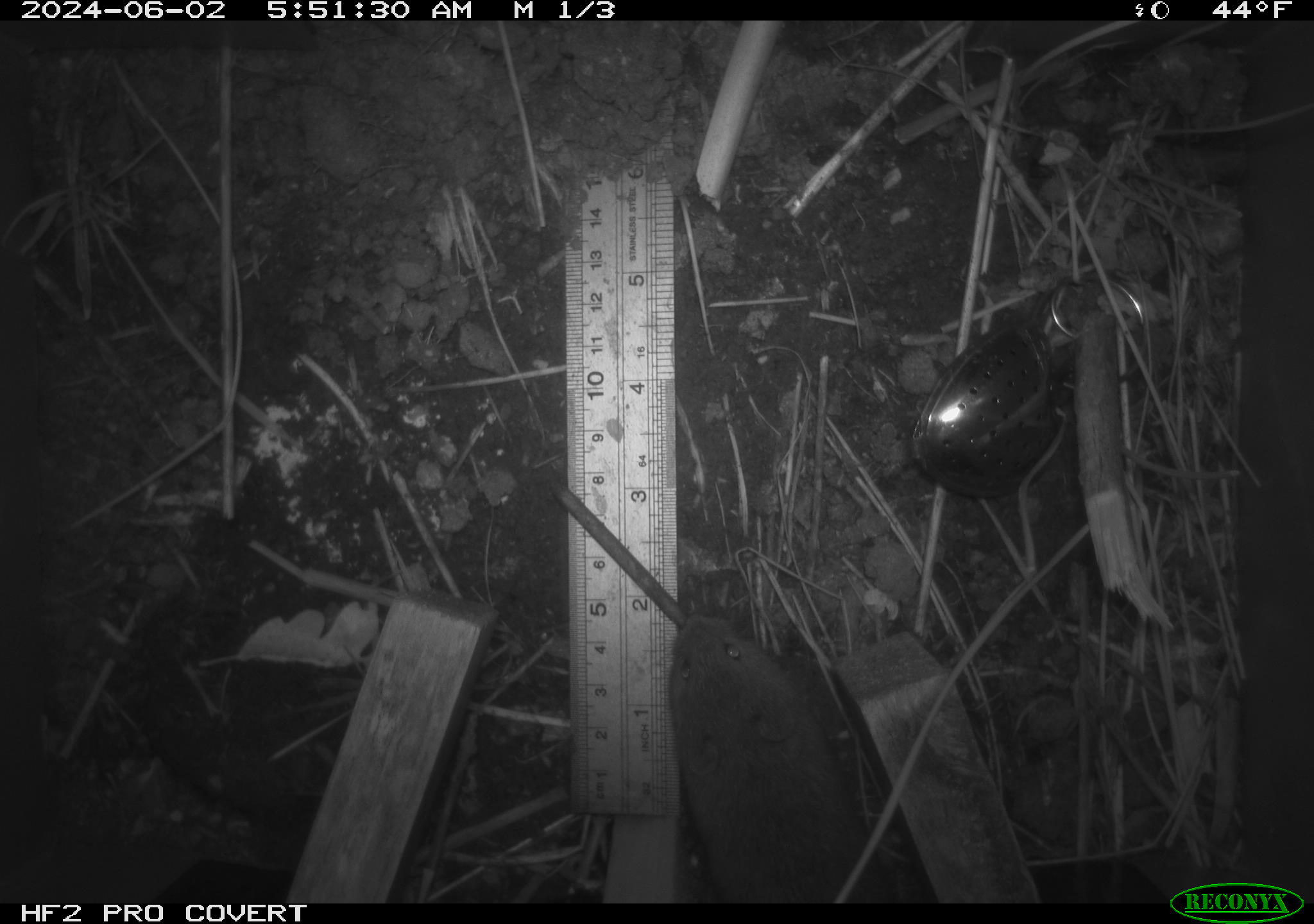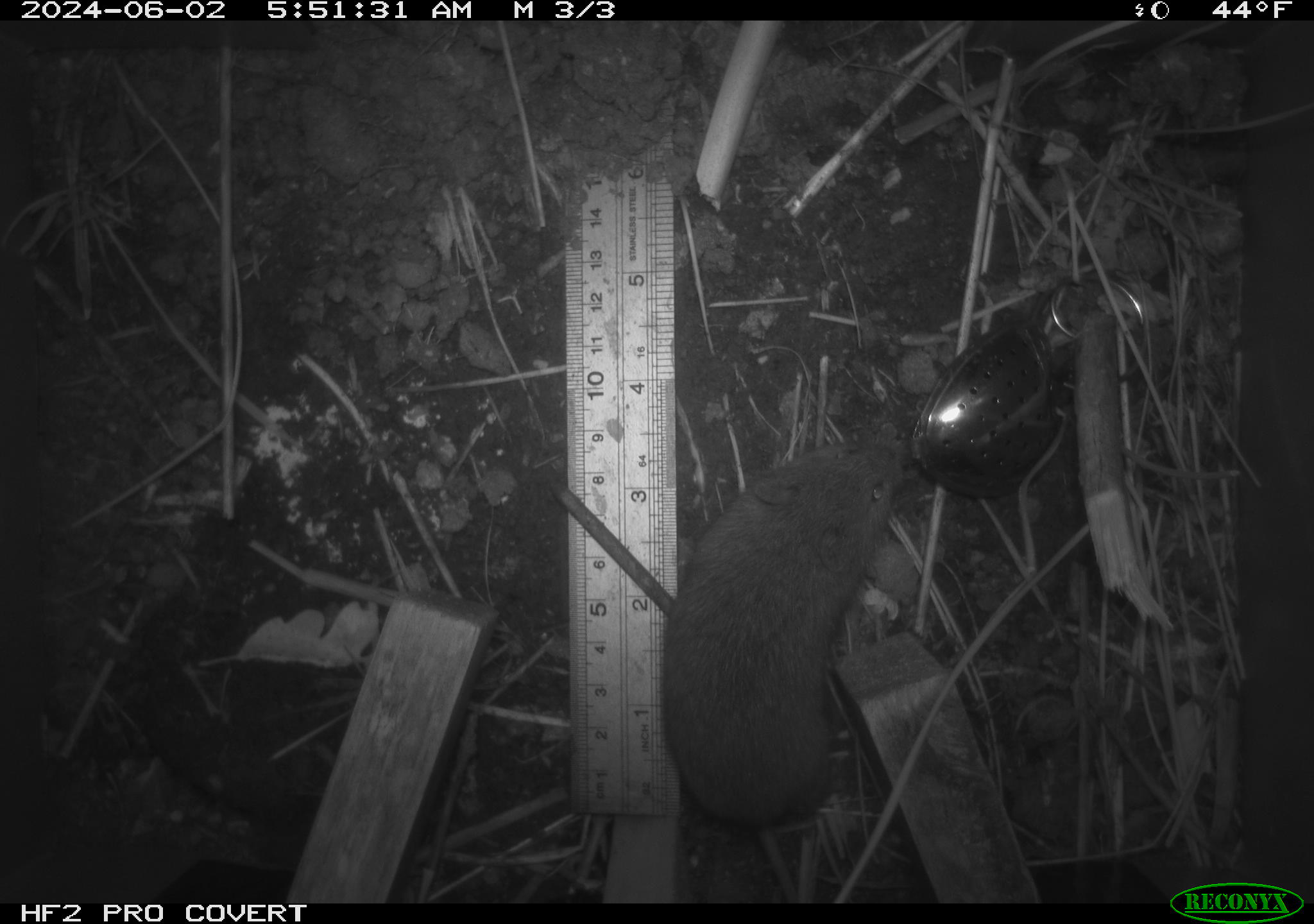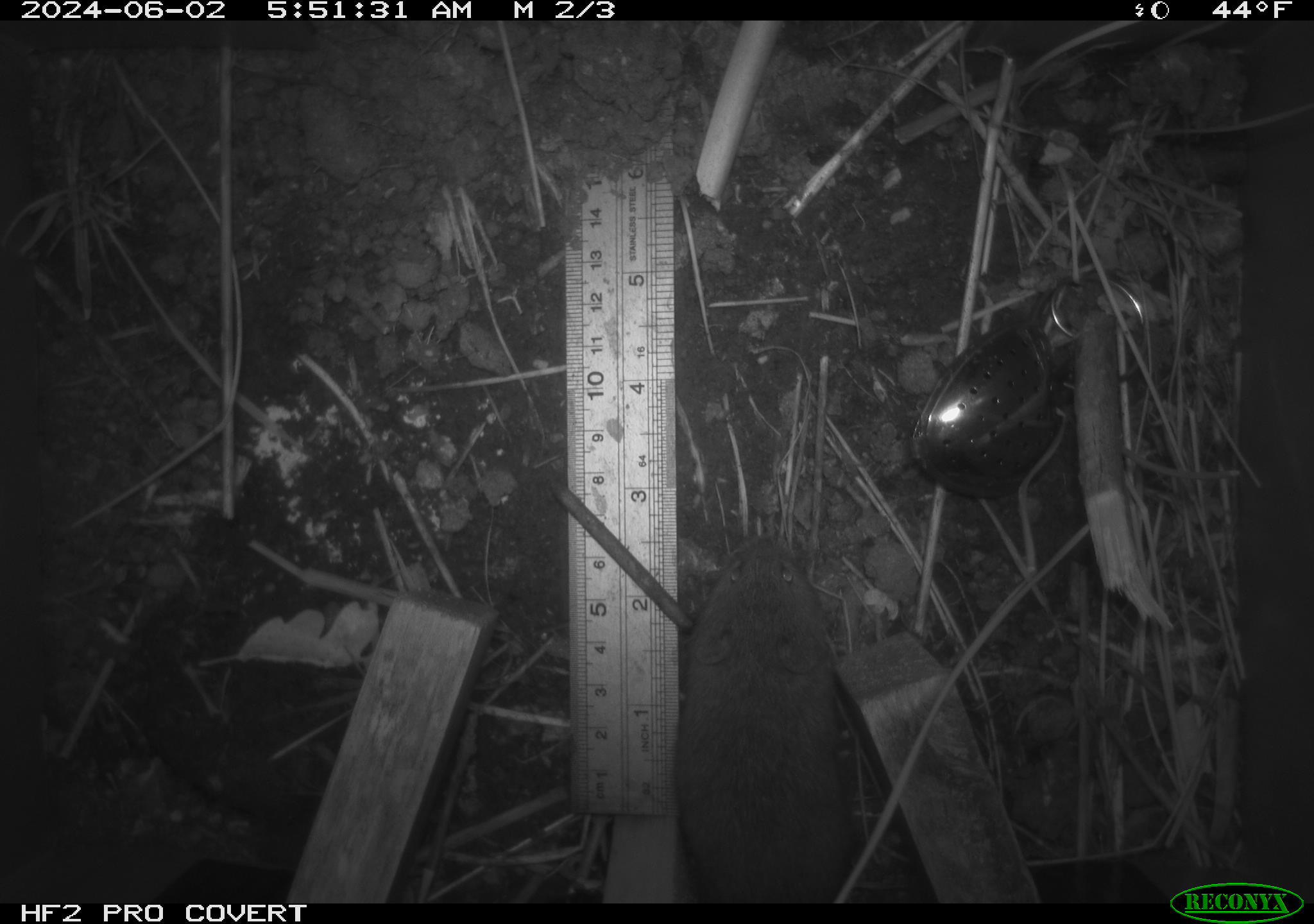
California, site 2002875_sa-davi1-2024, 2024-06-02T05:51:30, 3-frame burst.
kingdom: Animalia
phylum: Chordata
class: Mammalia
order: Rodentia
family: Cricetidae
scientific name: Arvicolinae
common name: voles, lemmings, and muskrats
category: arvicolinae subfamily